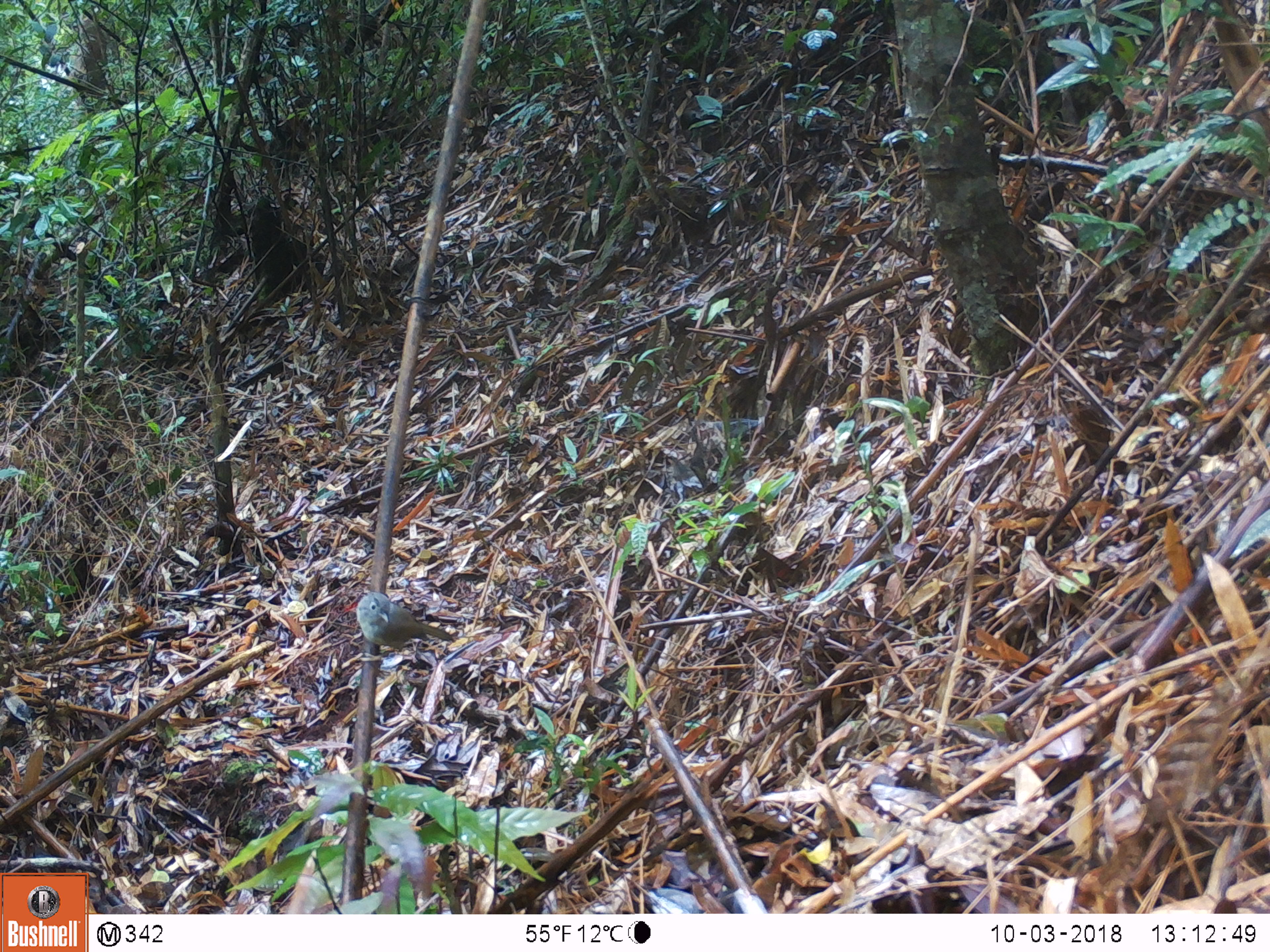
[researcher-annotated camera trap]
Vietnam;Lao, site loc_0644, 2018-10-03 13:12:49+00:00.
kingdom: Animalia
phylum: Chordata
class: Aves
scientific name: Aves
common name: bird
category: unidentified bird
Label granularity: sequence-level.